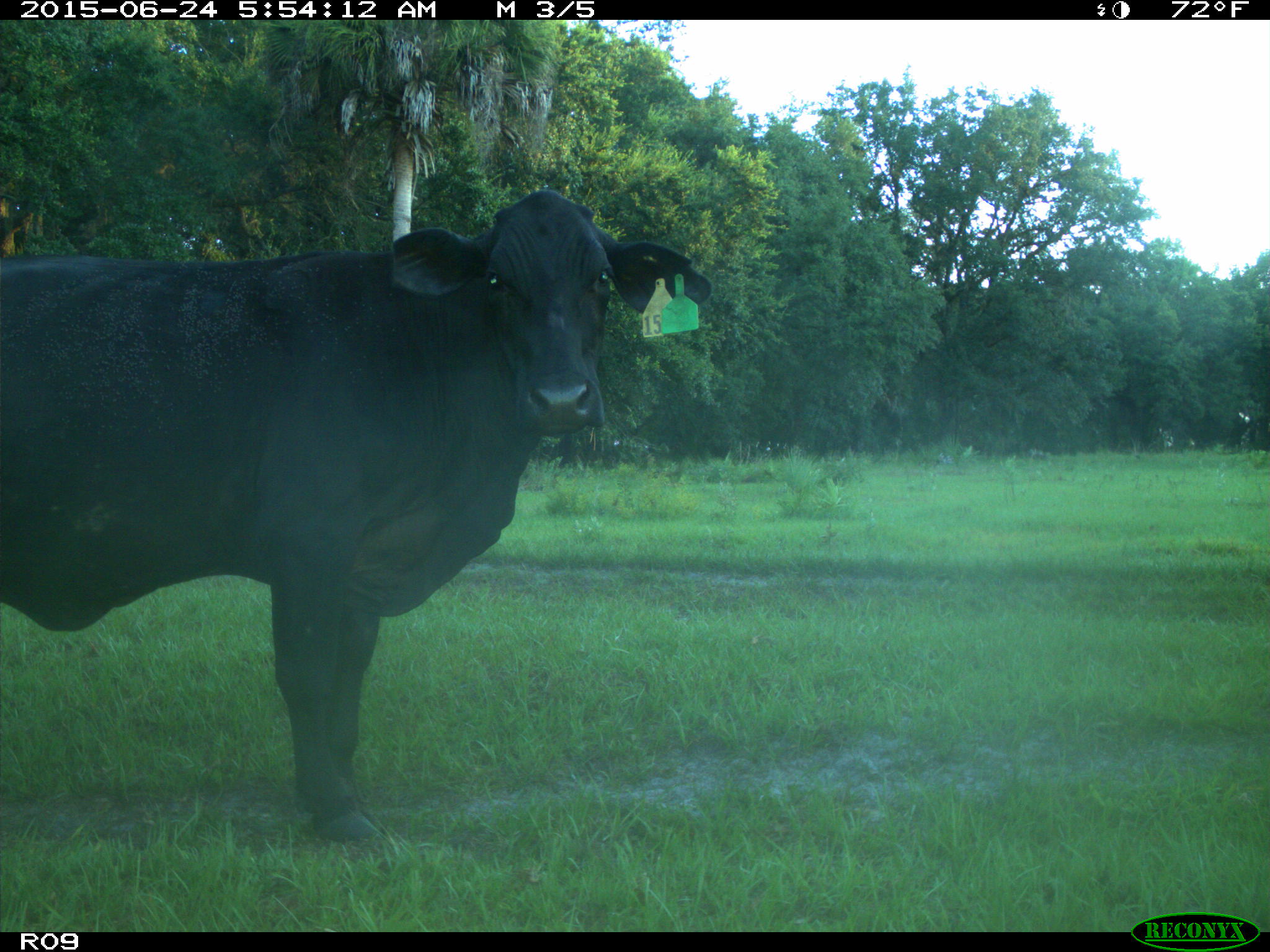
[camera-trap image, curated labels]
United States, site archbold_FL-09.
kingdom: Animalia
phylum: Chordata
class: Mammalia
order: Artiodactyla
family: Bovidae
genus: Bos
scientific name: Bos taurus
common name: domestic cow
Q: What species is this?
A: Bos taurus (domestic cow).